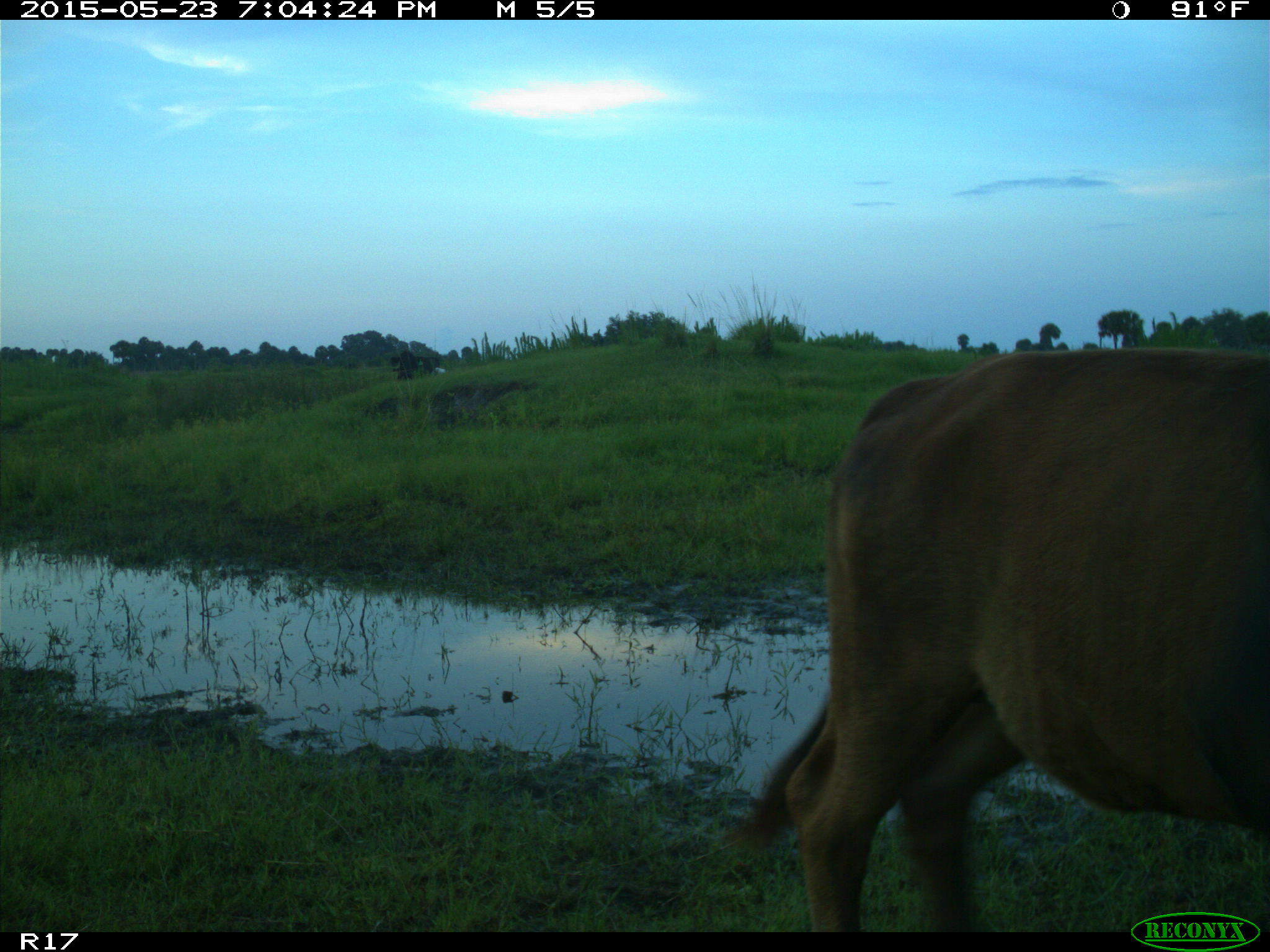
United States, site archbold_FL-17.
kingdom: Animalia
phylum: Chordata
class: Mammalia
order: Artiodactyla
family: Bovidae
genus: Bos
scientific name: Bos taurus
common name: domestic cow